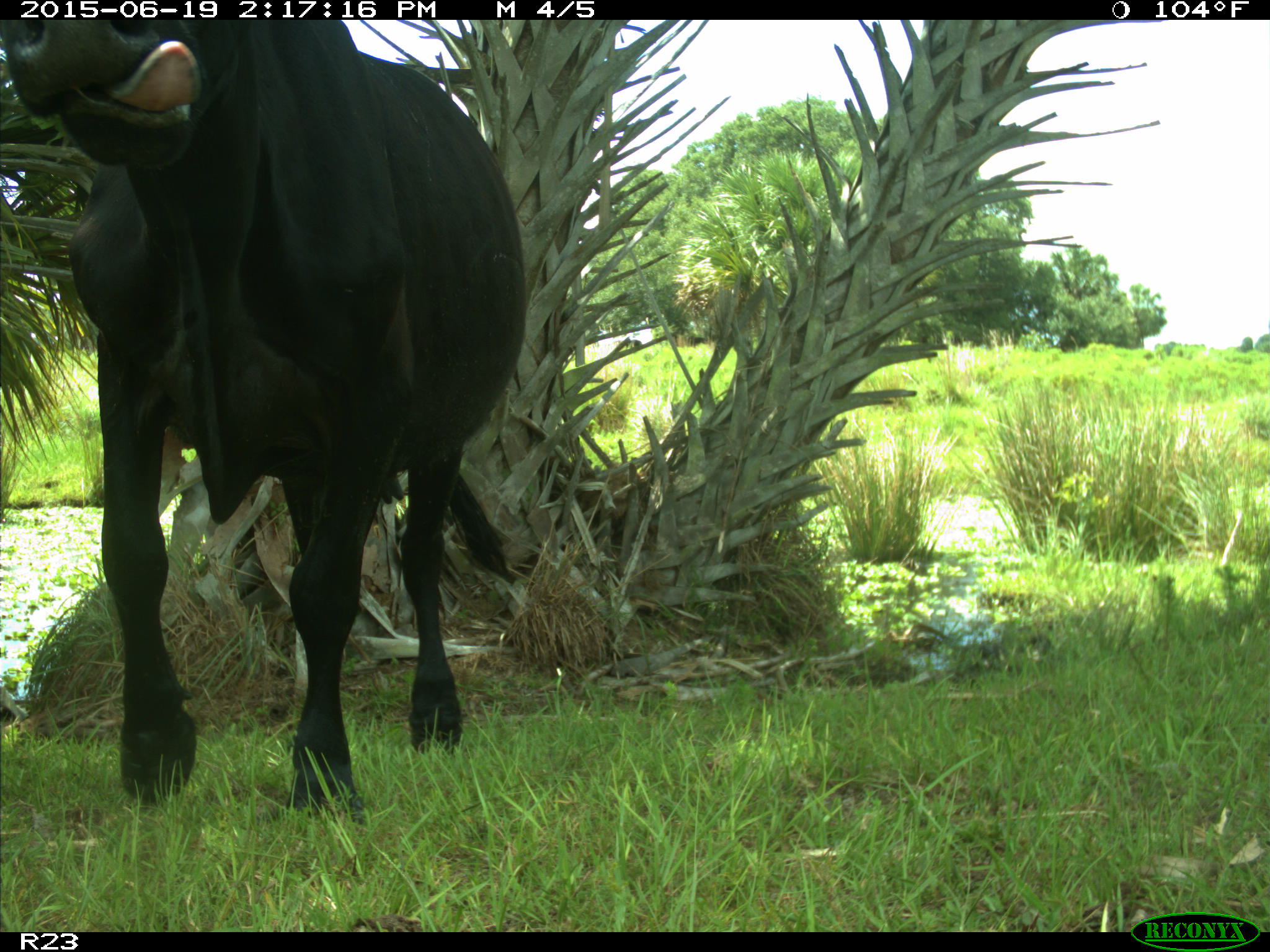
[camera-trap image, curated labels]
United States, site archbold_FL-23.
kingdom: Animalia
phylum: Chordata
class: Mammalia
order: Artiodactyla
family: Bovidae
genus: Bos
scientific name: Bos taurus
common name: domestic cow